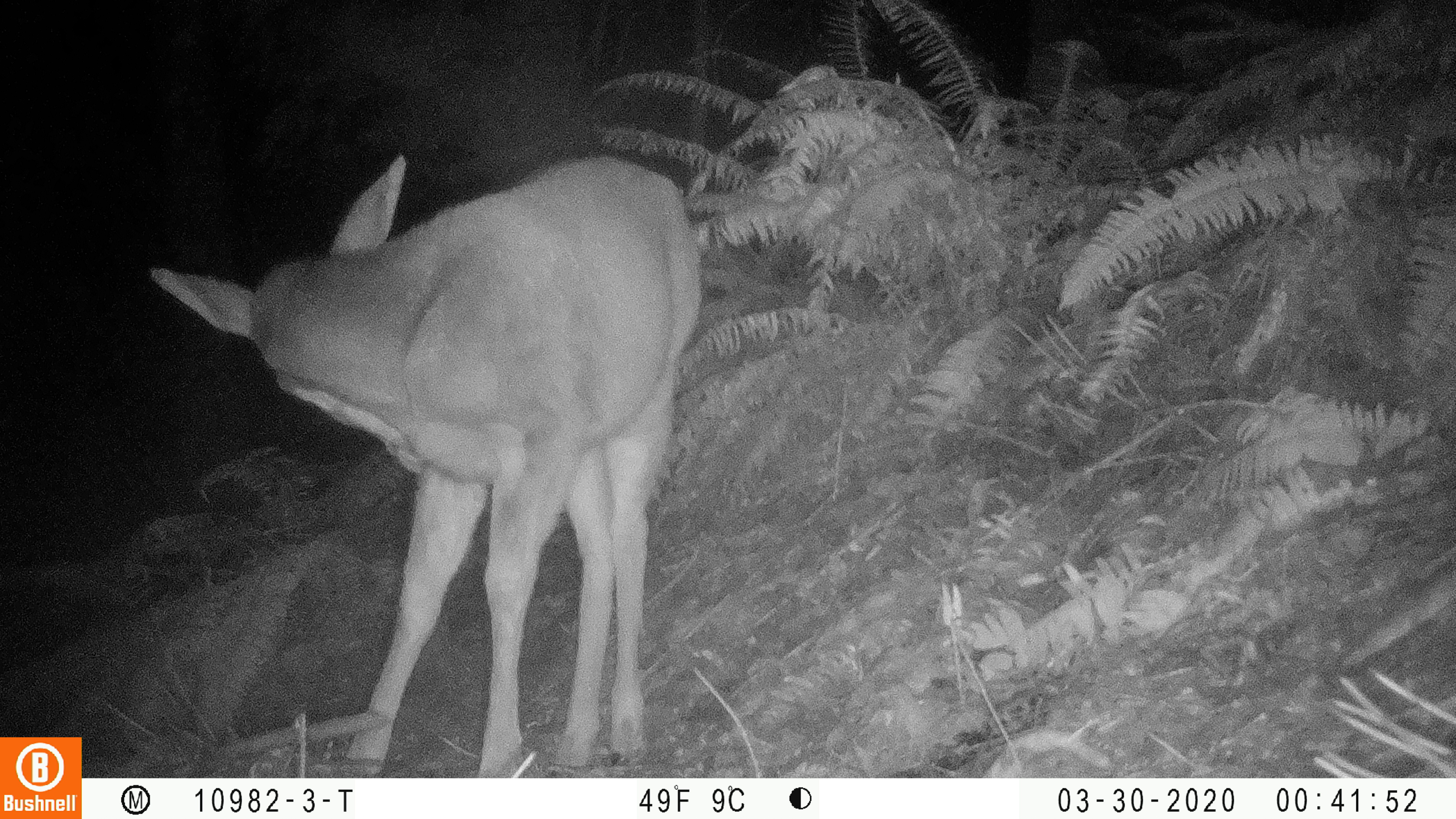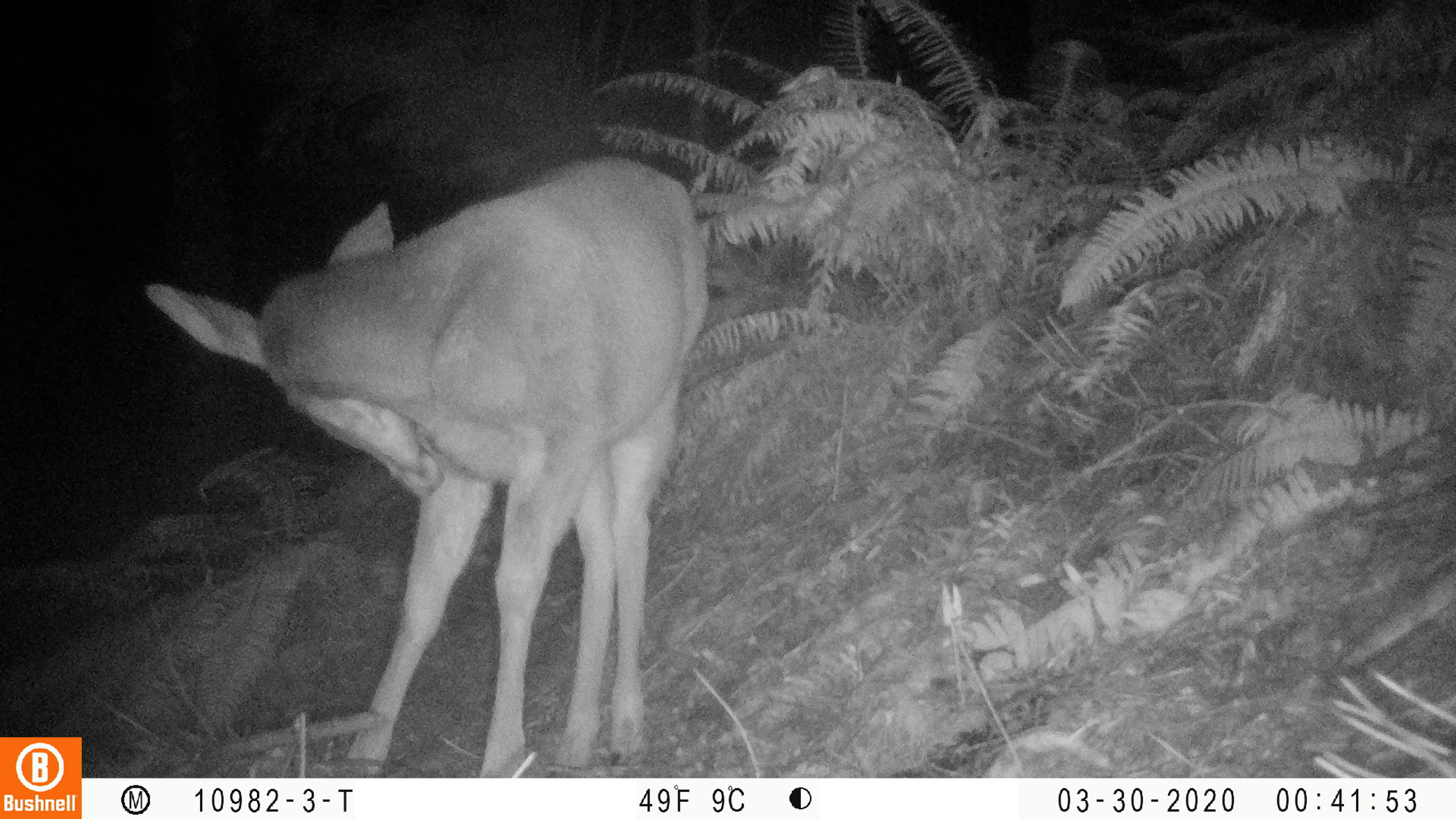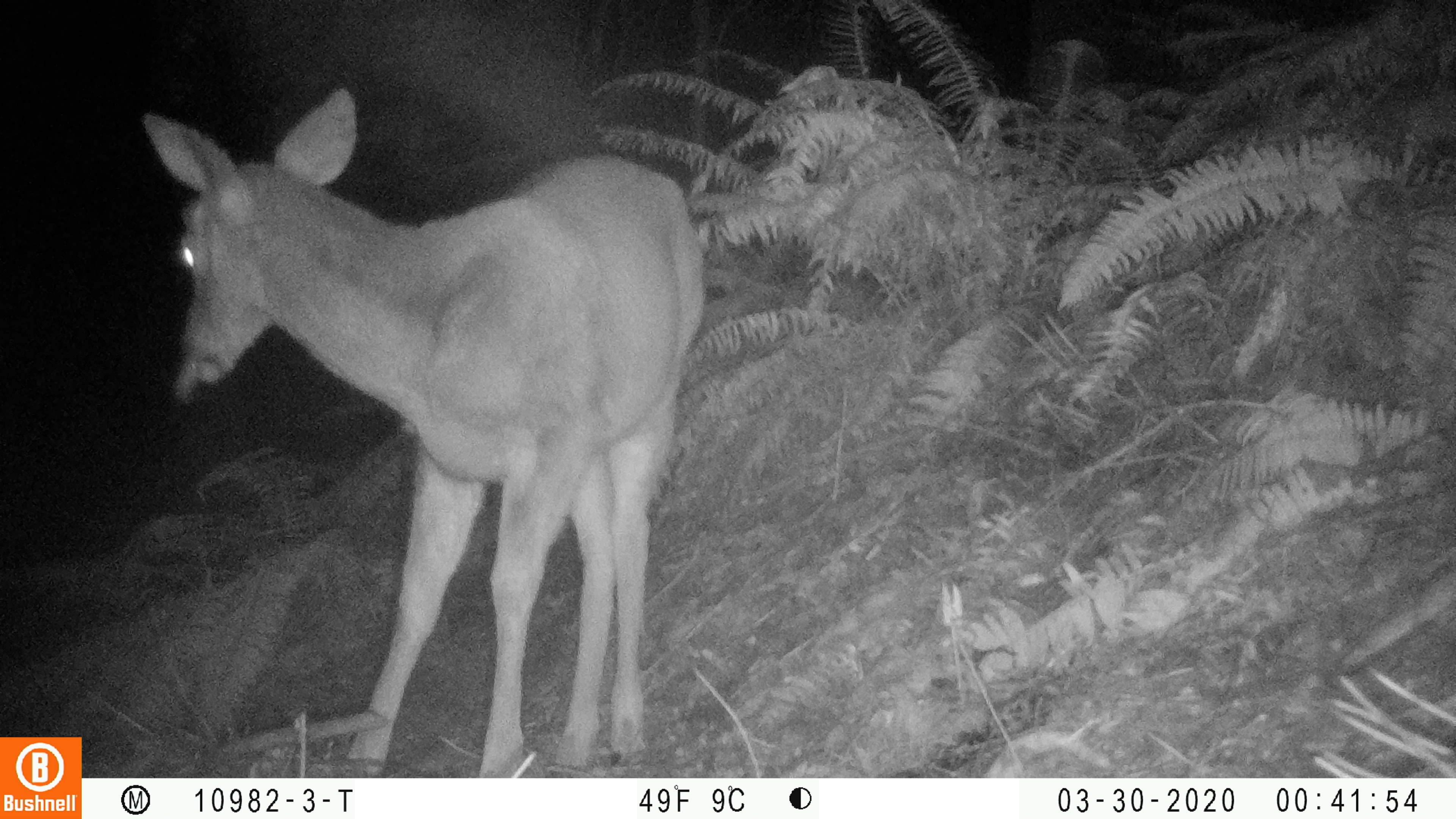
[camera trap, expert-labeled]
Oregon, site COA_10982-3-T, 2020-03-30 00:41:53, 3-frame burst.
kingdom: Animalia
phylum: Chordata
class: Mammalia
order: Artiodactyla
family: Cervidae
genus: Odocoileus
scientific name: Odocoileus hemionus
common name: black-tailed deer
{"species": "black-tailed deer (Odocoileus hemionus)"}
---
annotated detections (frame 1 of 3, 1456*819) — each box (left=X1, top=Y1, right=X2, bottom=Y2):
black-tailed deer: (left=139, top=131, right=708, bottom=770)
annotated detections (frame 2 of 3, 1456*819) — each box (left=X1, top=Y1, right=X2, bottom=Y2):
black-tailed deer: (left=135, top=139, right=717, bottom=766)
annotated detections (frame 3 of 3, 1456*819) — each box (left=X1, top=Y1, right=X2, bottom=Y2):
black-tailed deer: (left=129, top=82, right=719, bottom=772)